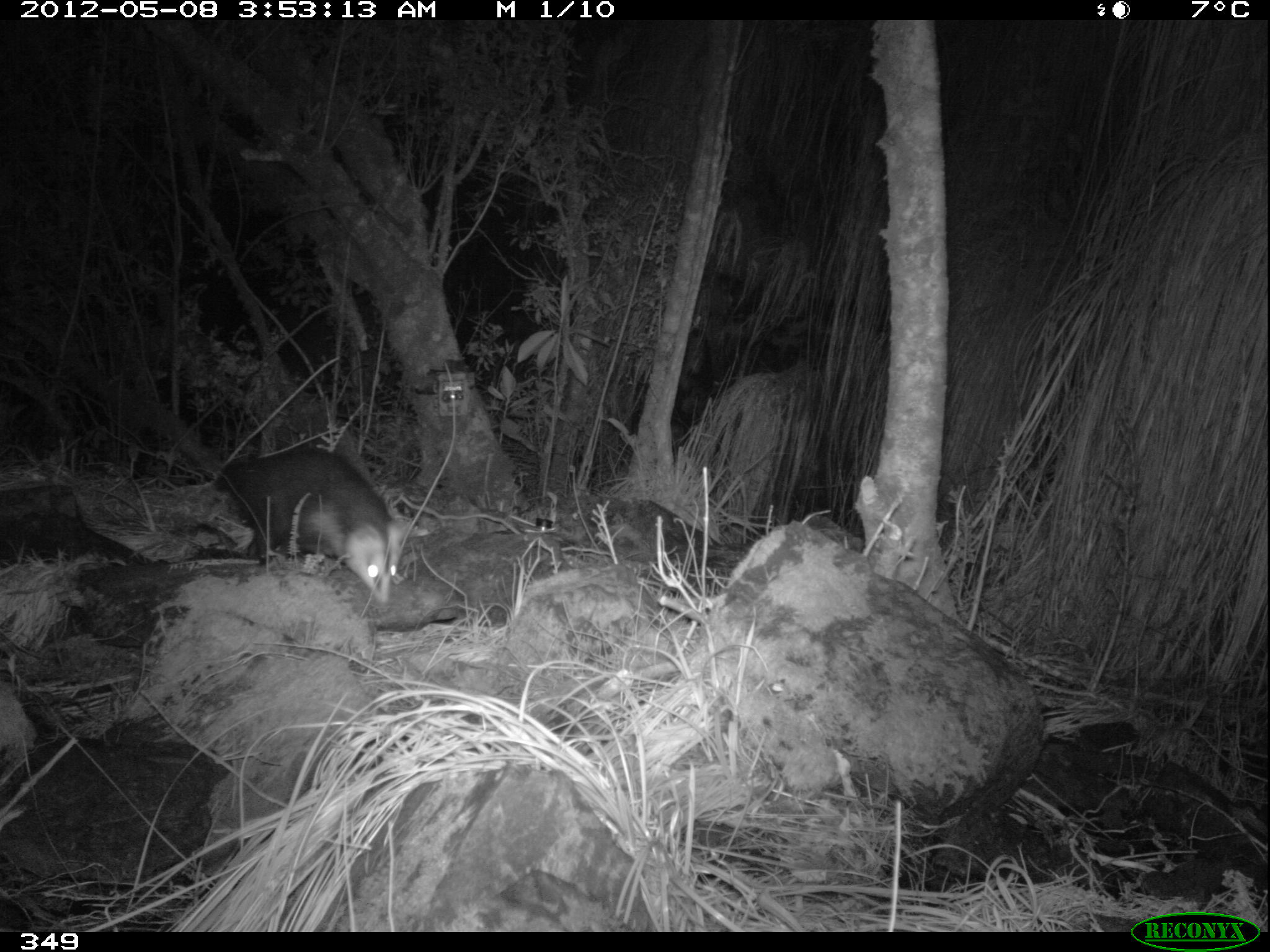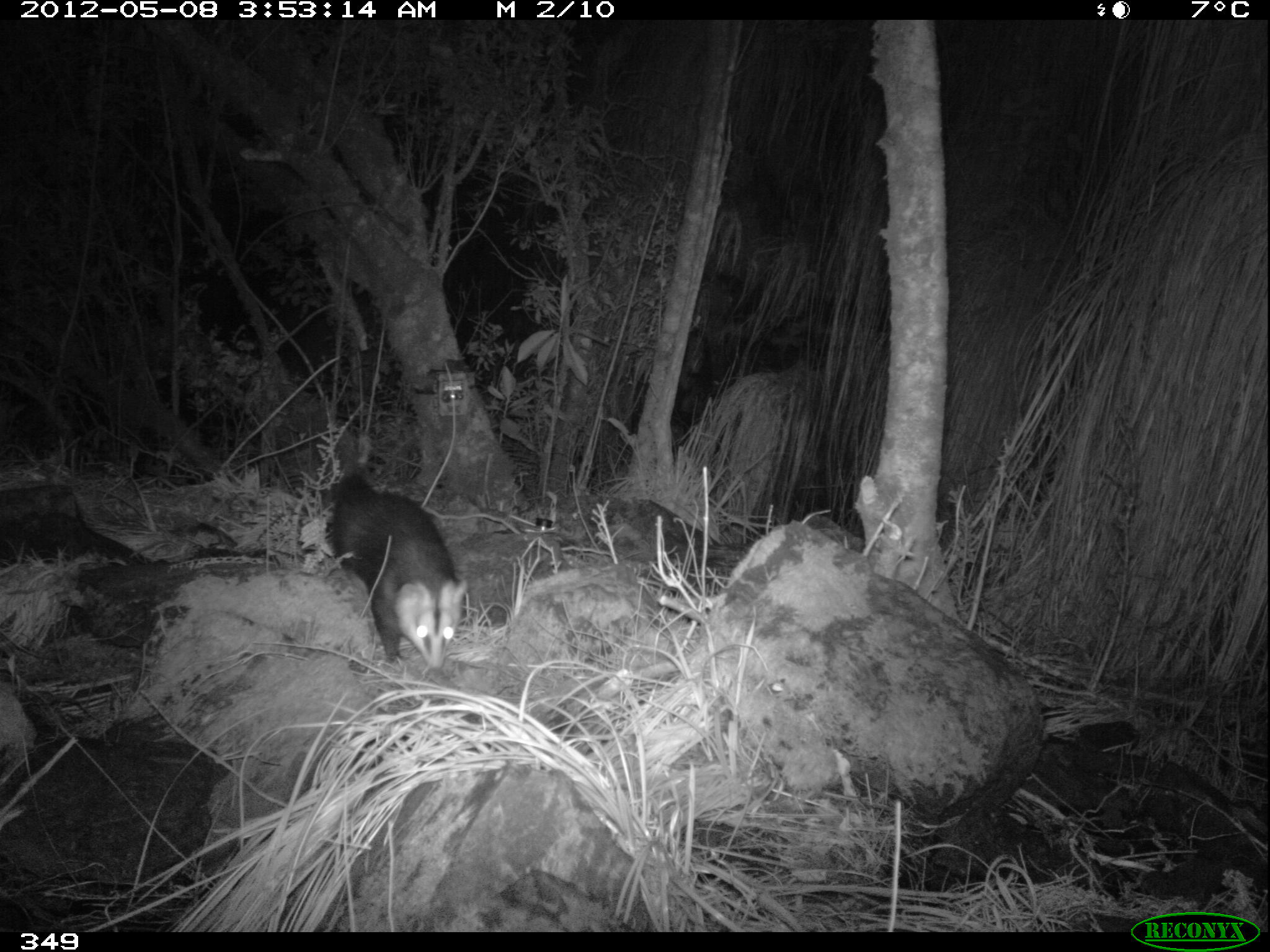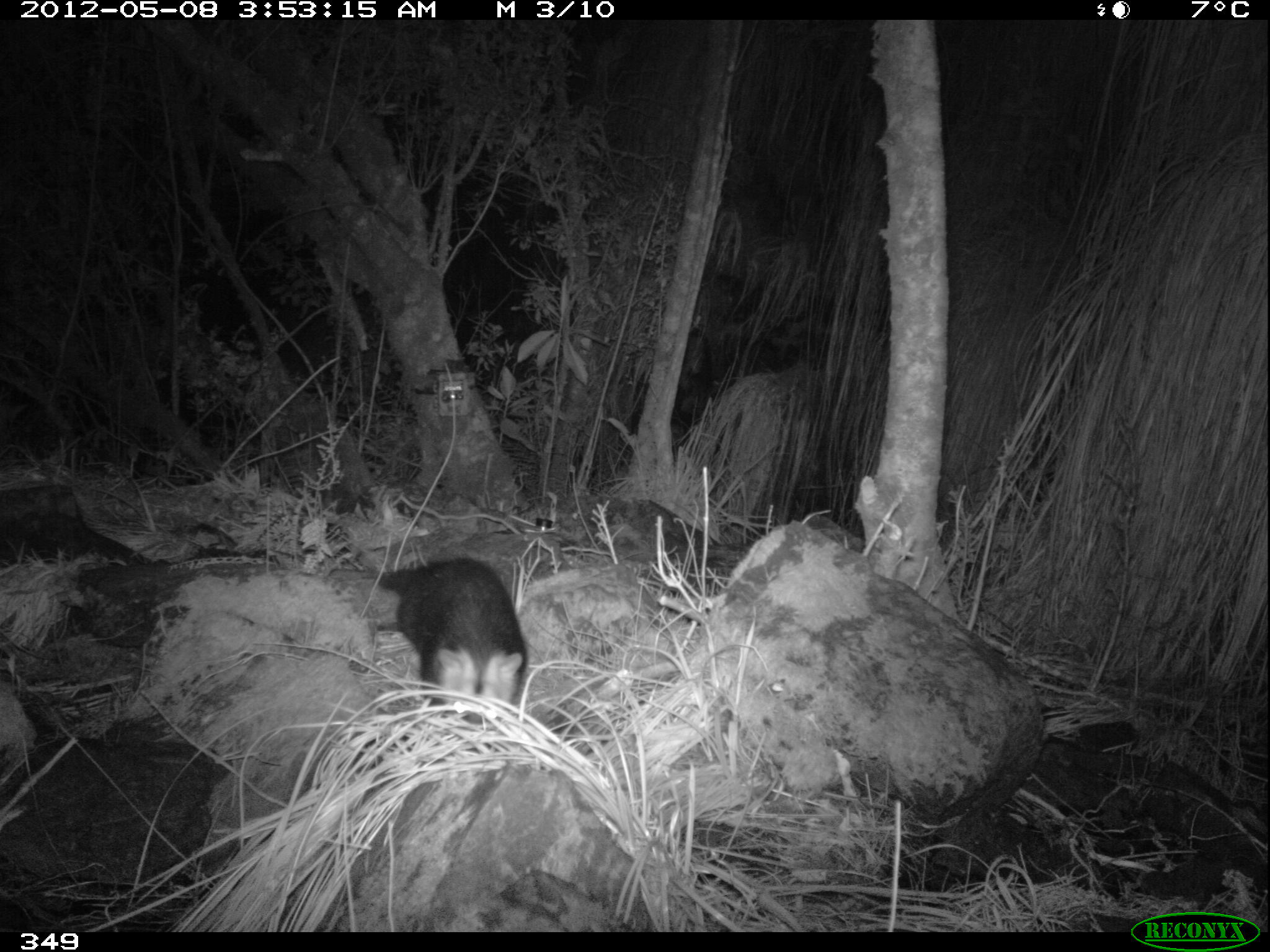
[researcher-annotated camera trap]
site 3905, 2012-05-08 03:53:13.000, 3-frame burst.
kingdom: Animalia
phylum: Chordata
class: Mammalia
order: Didelphimorphia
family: Didelphidae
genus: Didelphis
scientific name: Didelphis pernigra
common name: andean white-eared opossum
Didelphis pernigra (andean white-eared opossum).